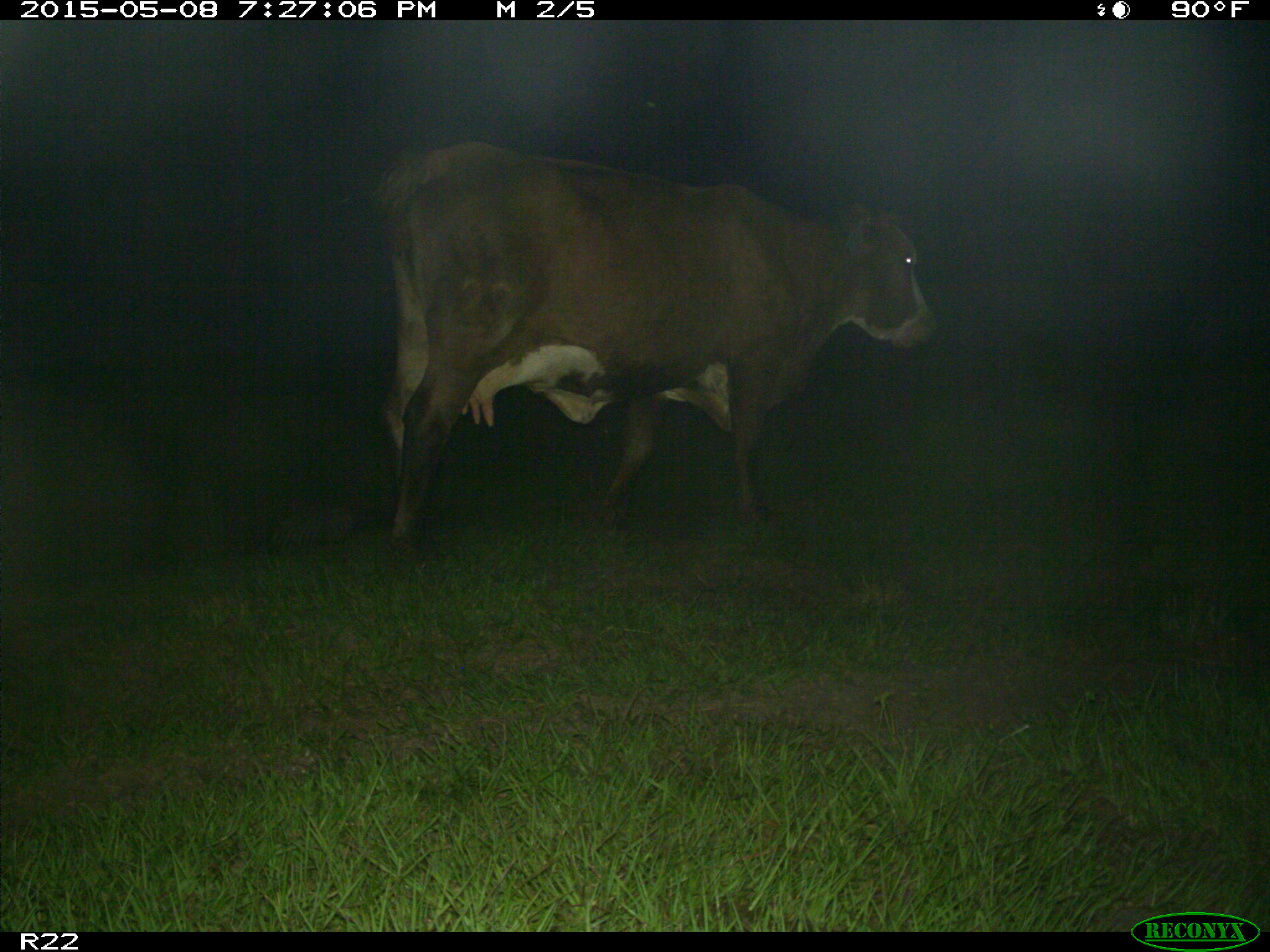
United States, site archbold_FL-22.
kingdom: Animalia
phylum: Chordata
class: Mammalia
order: Artiodactyla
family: Bovidae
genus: Bos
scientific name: Bos taurus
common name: domestic cow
Bos taurus (domestic cow).